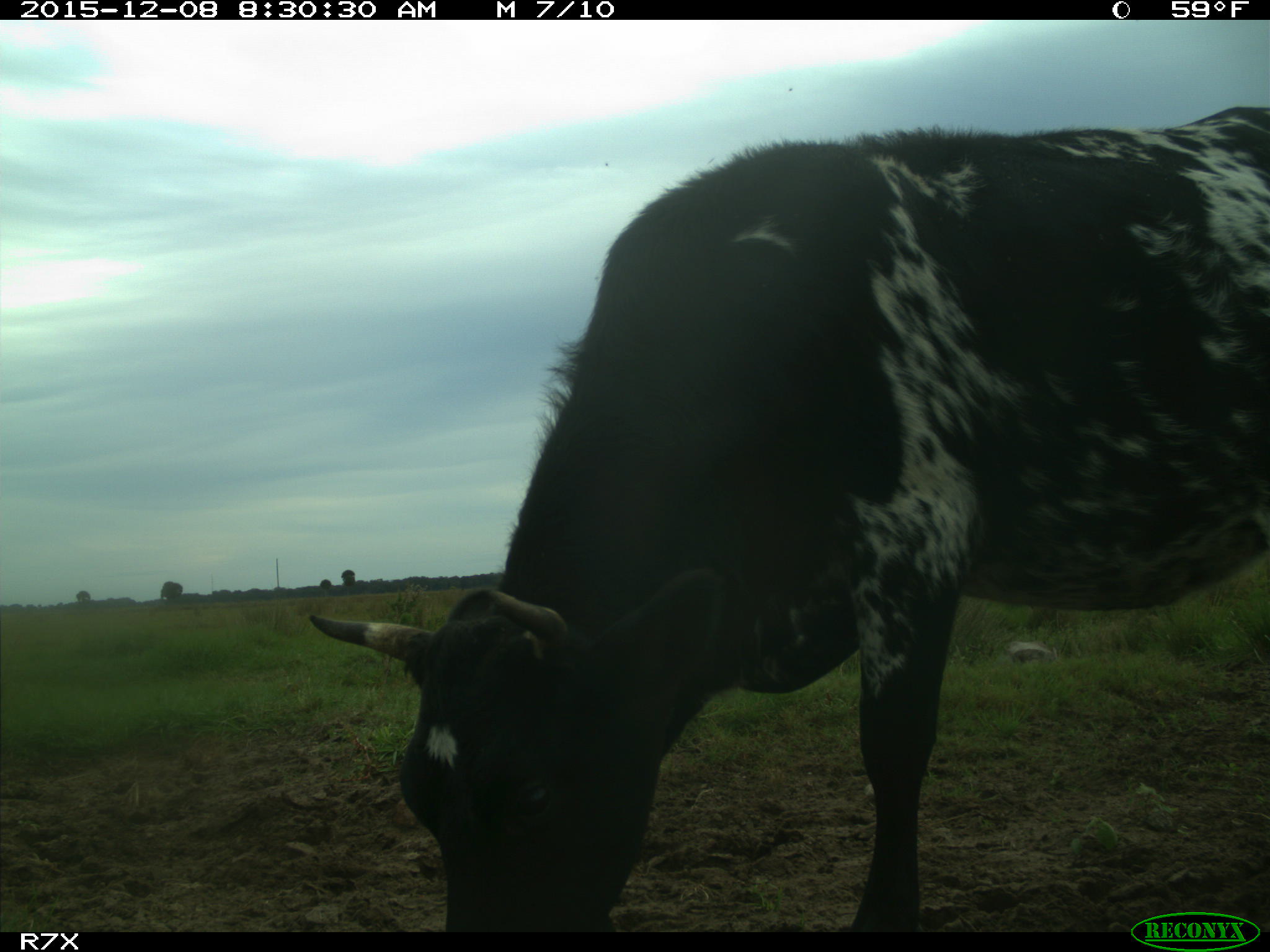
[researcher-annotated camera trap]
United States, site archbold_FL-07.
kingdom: Animalia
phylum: Chordata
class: Mammalia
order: Artiodactyla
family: Bovidae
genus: Bos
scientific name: Bos taurus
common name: domestic cow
Bos taurus (domestic cow).